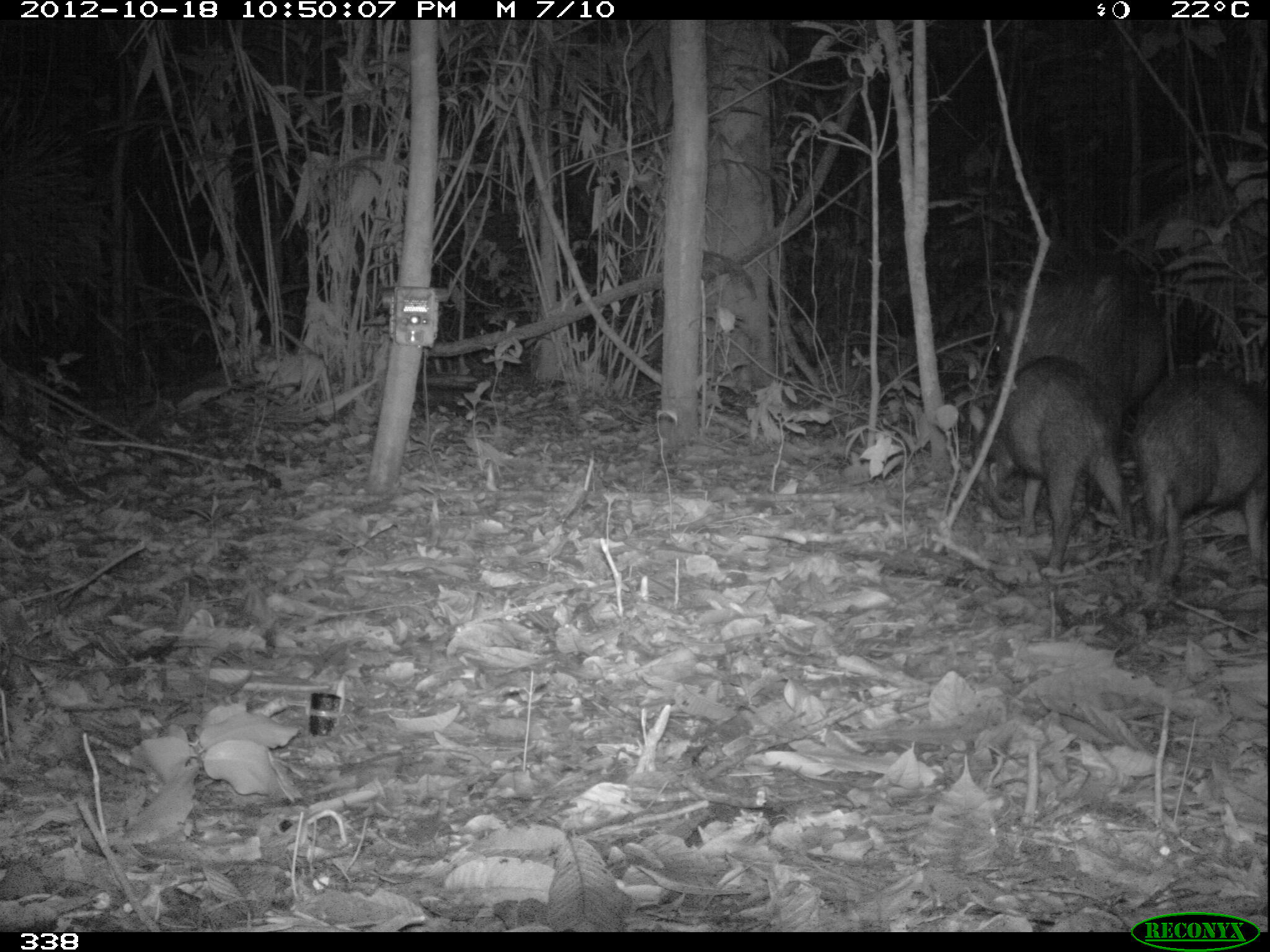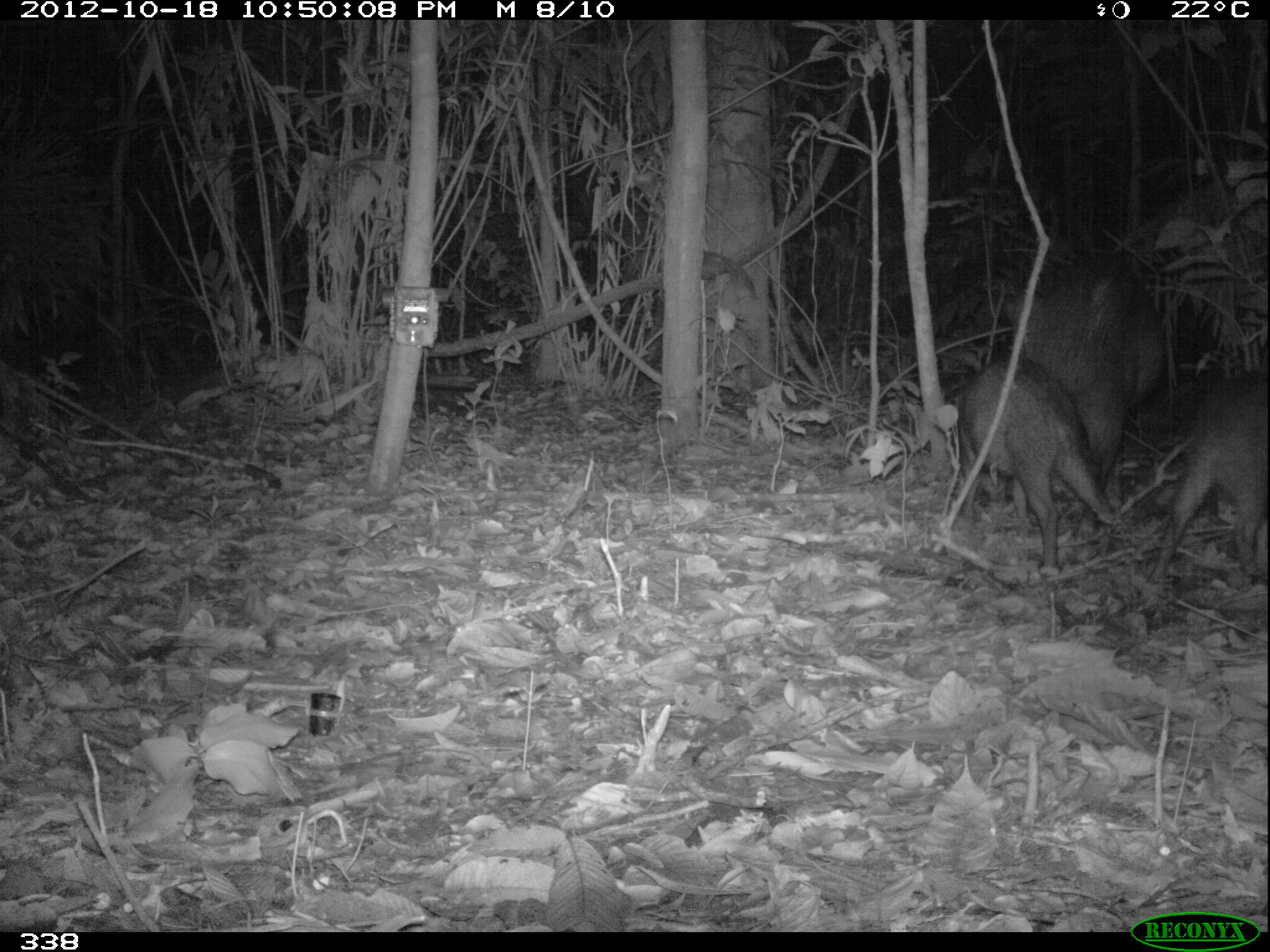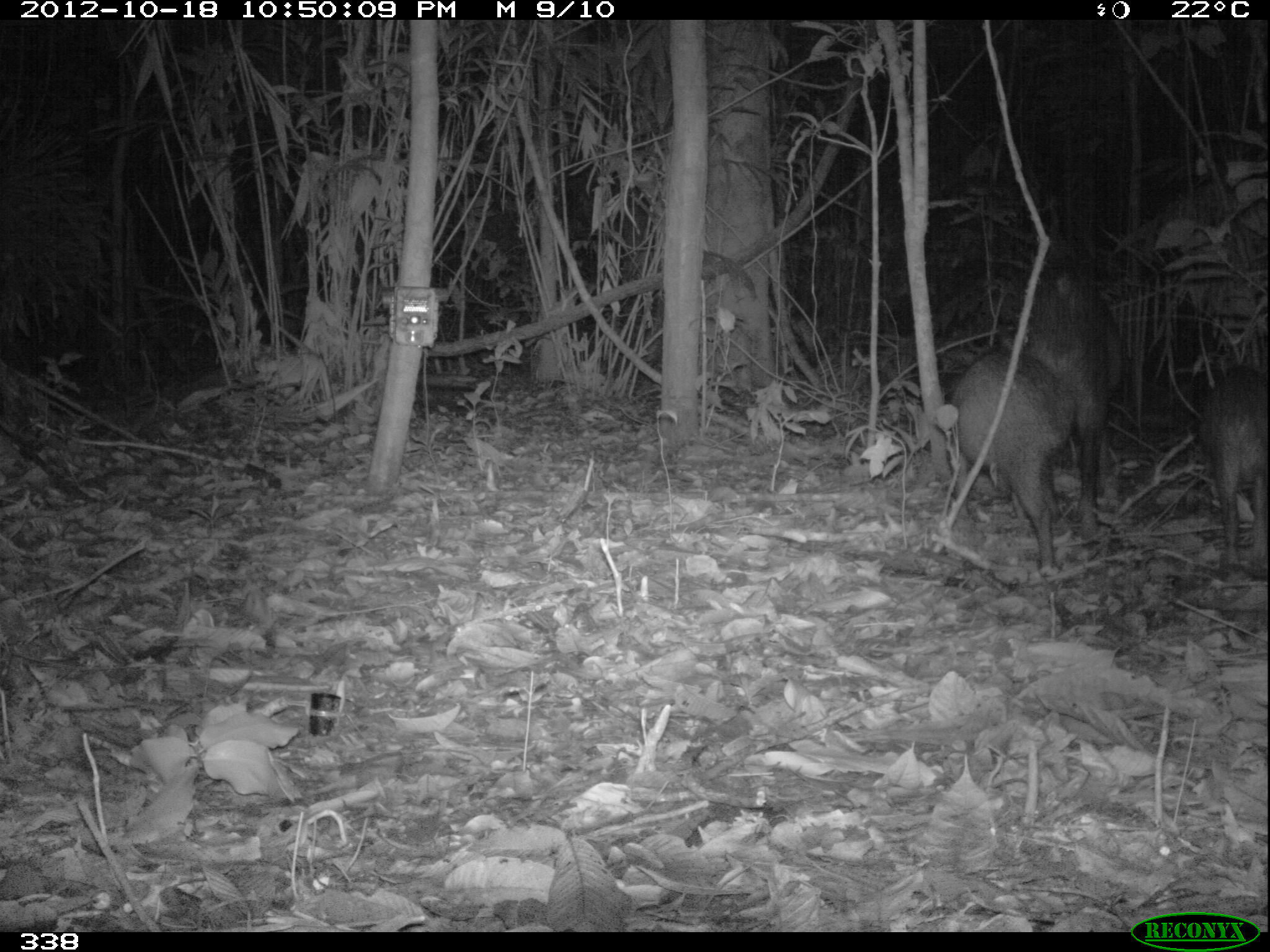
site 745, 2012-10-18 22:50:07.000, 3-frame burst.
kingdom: Animalia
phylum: Chordata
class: Mammalia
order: Artiodactyla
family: Tayassuidae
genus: Tayassu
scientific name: Tayassu pecari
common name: white-lipped peccary